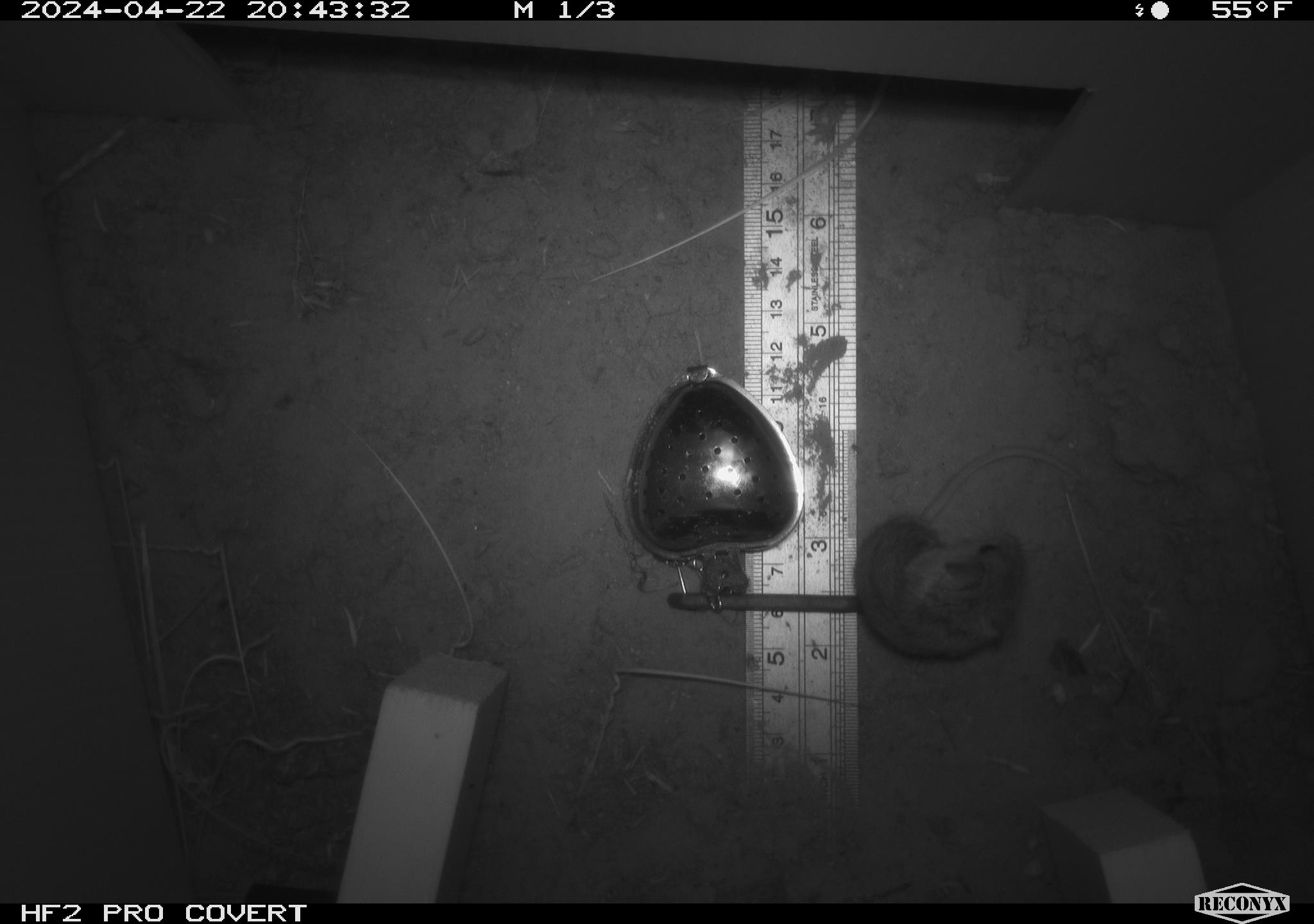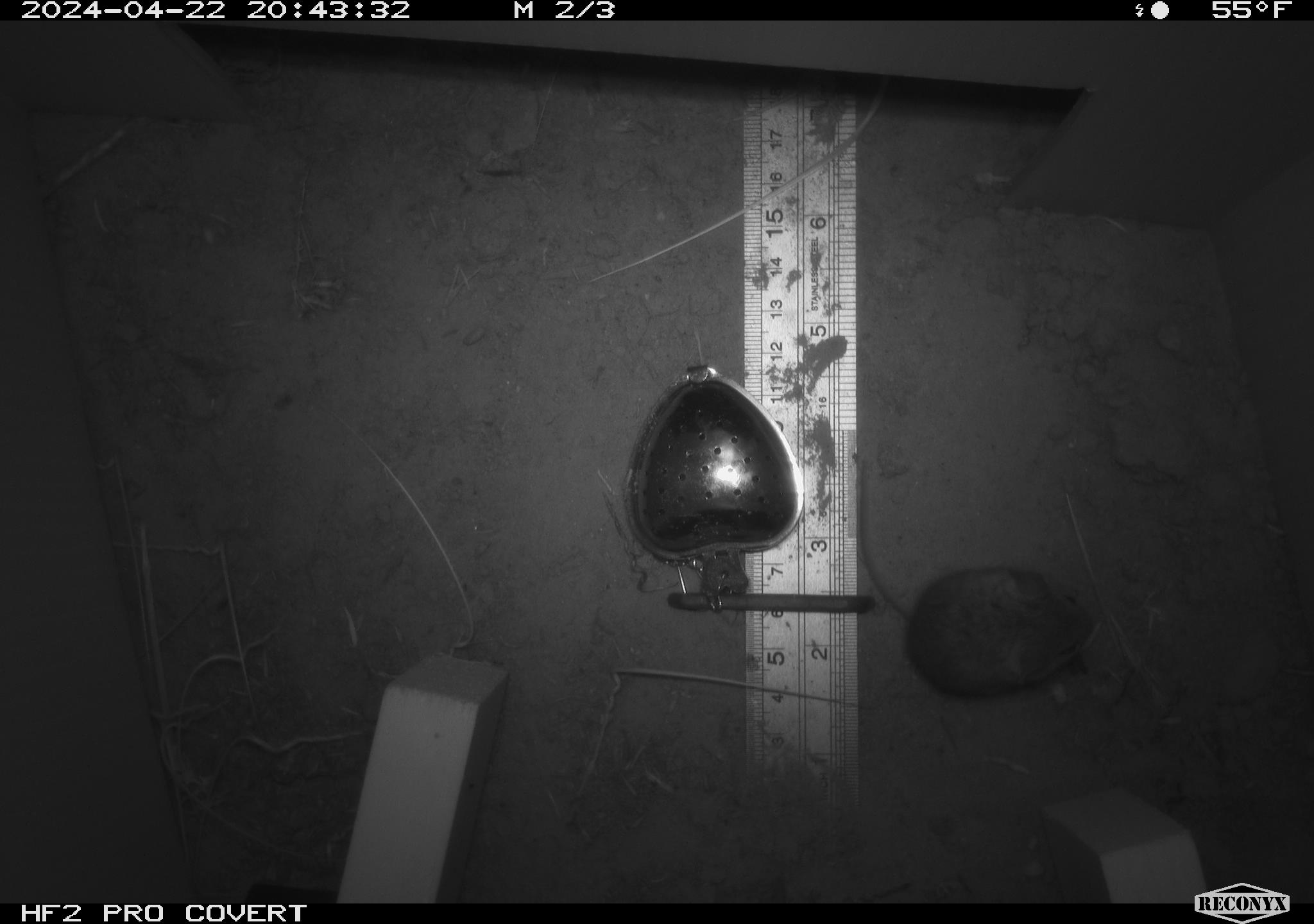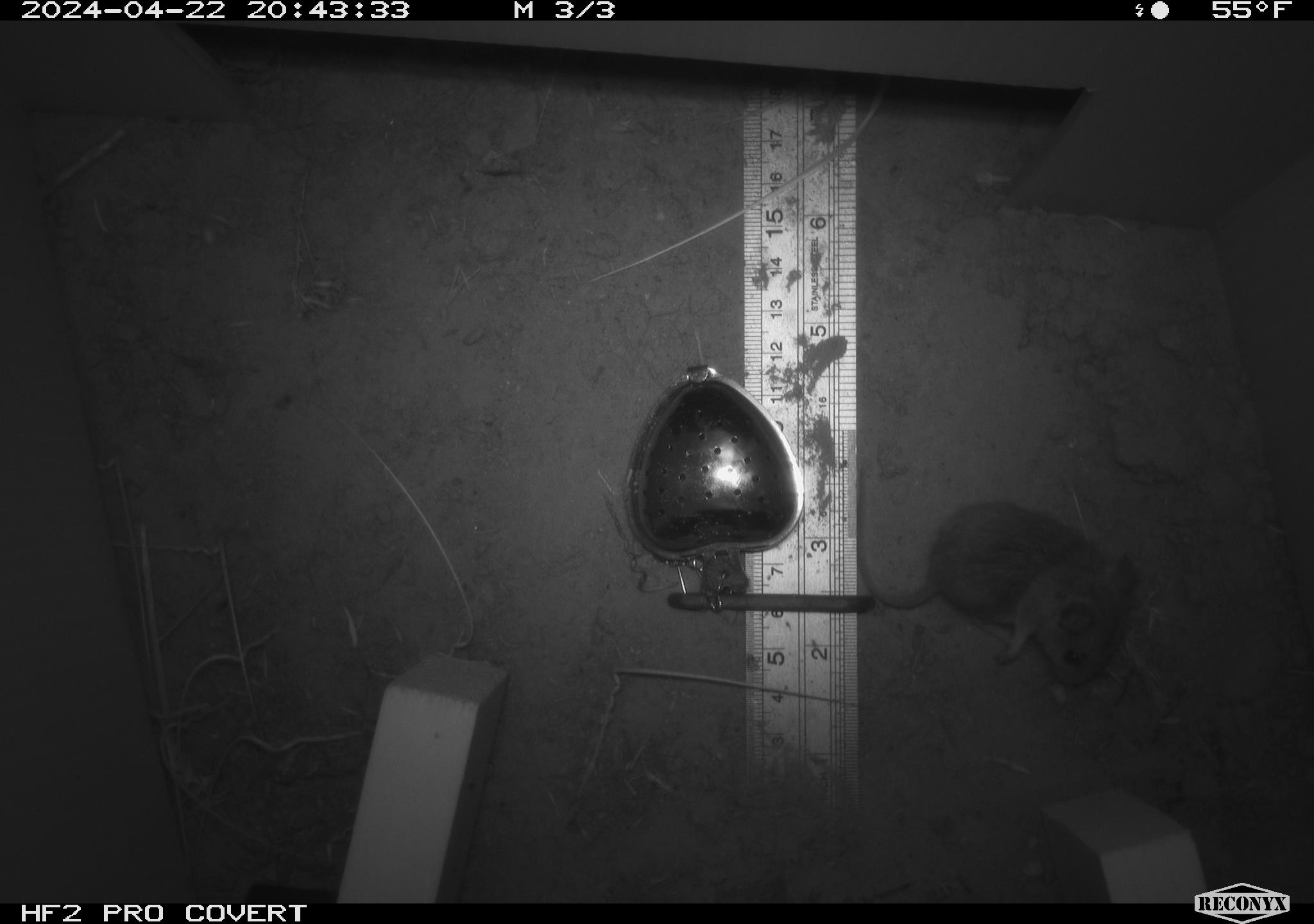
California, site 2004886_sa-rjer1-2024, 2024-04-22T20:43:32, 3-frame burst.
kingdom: Animalia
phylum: Chordata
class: Mammalia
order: Rodentia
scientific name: Rodentia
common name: mouse species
Mouse species (Rodentia).